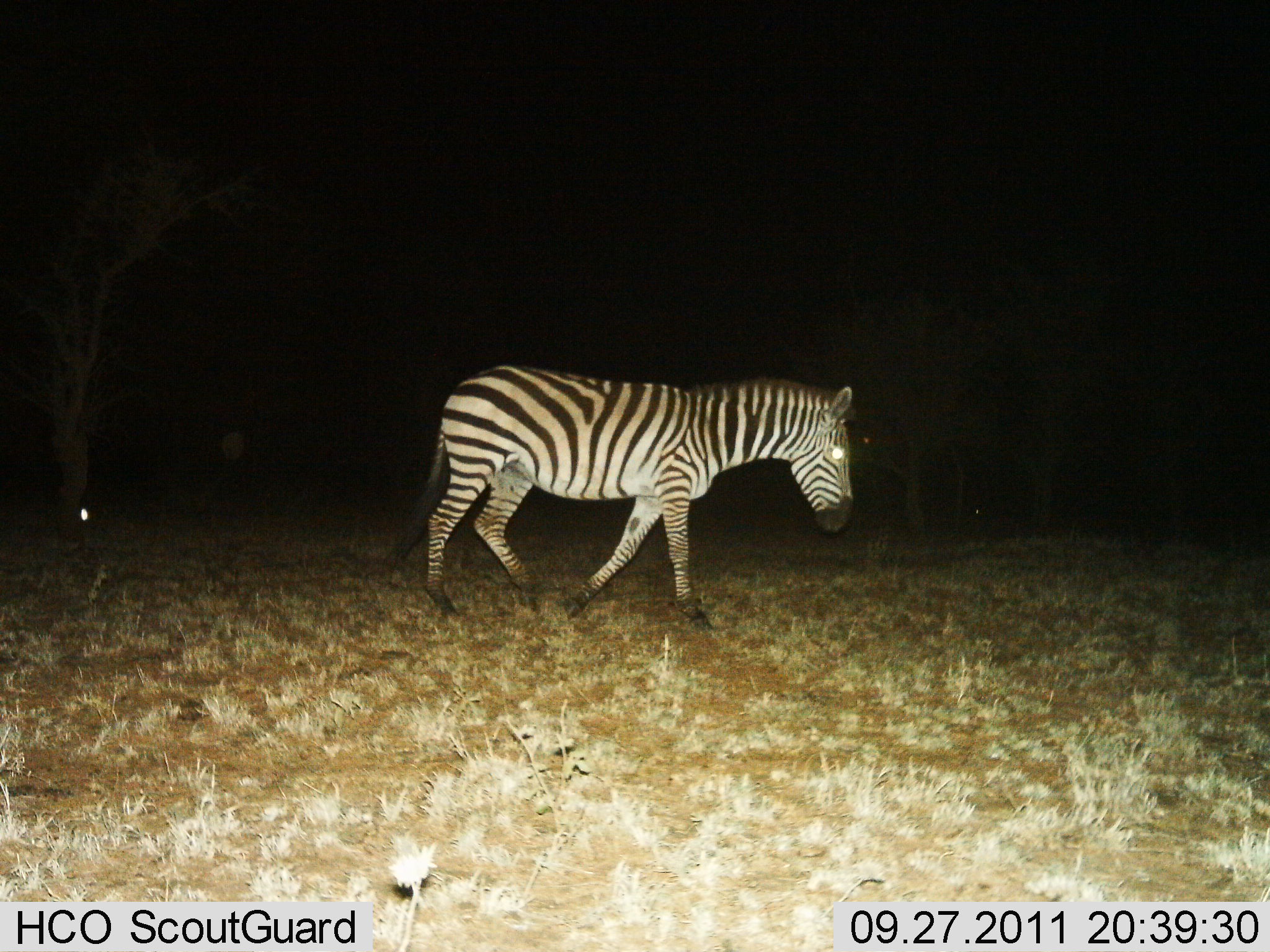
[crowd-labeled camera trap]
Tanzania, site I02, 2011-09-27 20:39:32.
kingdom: Animalia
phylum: Chordata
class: Mammalia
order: Perissodactyla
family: Equidae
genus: Equus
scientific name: Equus quagga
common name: plains zebra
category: zebra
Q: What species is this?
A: Zebra (plains zebra) (Equus quagga).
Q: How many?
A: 1.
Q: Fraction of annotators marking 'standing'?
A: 10%.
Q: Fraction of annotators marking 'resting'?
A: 0%.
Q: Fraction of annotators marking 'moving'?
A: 100%.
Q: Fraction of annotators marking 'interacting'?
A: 0%.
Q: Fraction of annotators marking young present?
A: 0%.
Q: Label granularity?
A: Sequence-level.